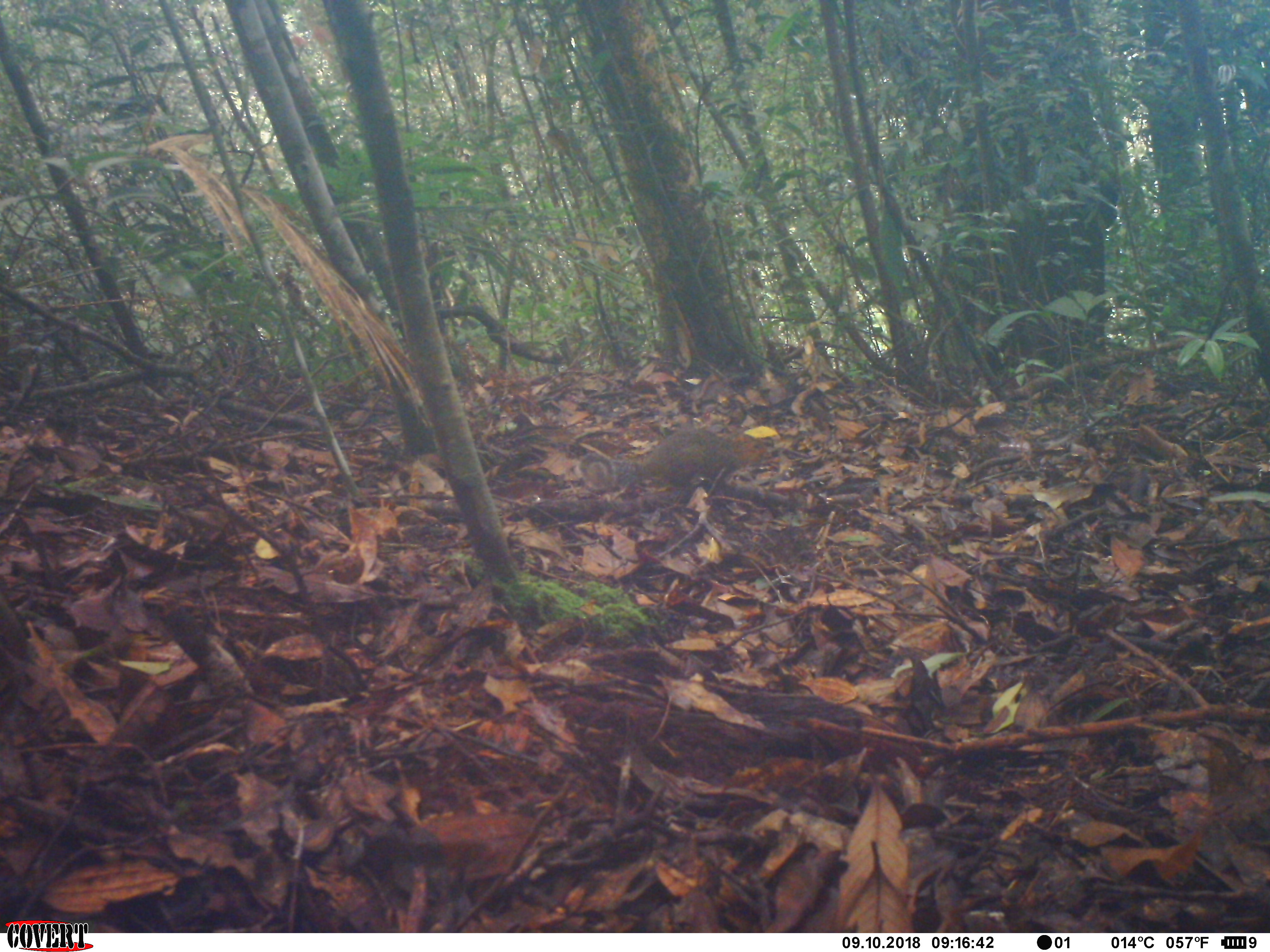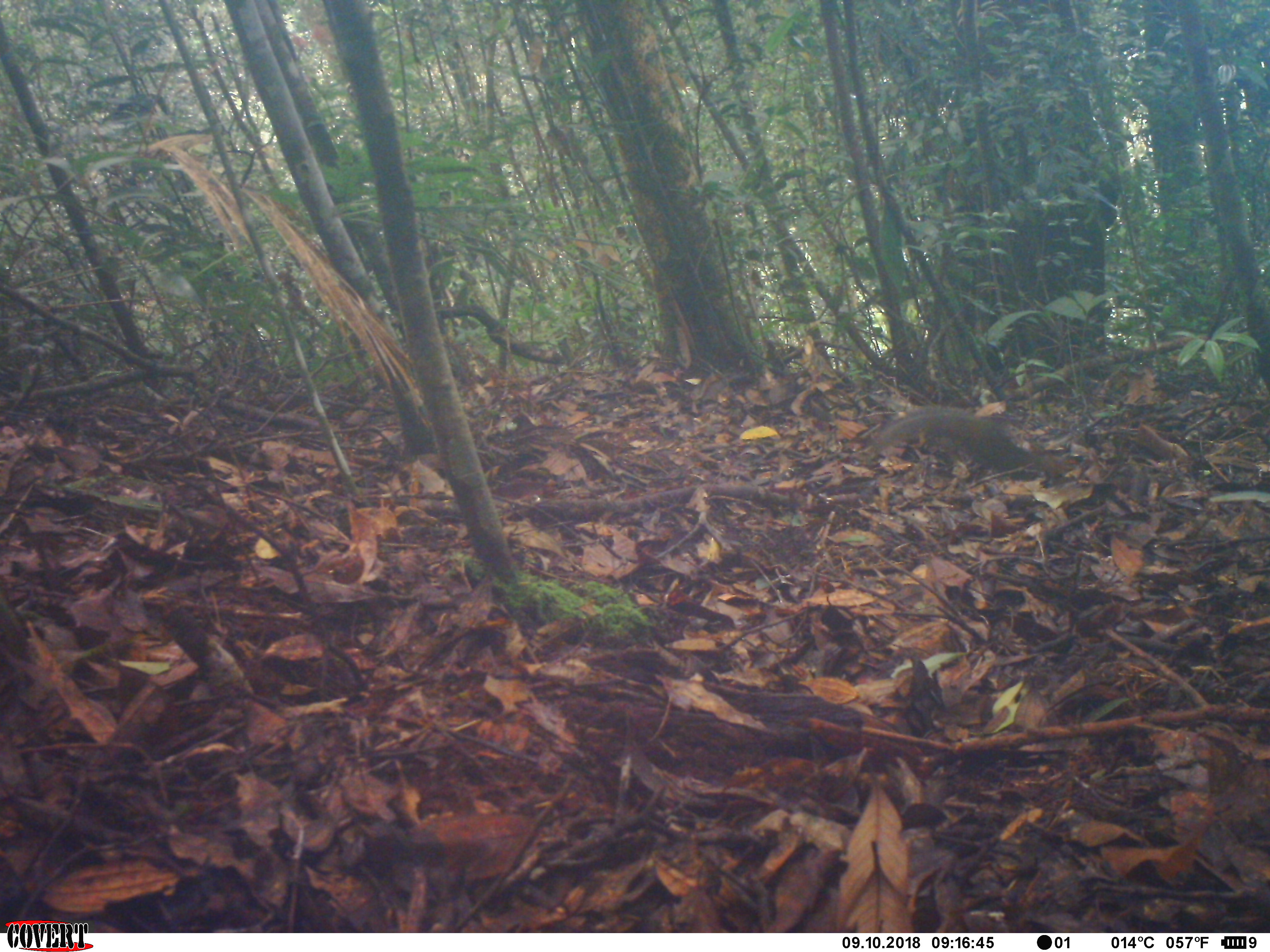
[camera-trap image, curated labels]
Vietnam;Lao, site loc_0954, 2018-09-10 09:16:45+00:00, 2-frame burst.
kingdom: Animalia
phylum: Chordata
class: Mammalia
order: Rodentia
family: Sciuridae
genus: Dremomys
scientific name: Dremomys rufigenis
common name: red-cheeked squirrel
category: red cheeked squirrel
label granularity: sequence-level